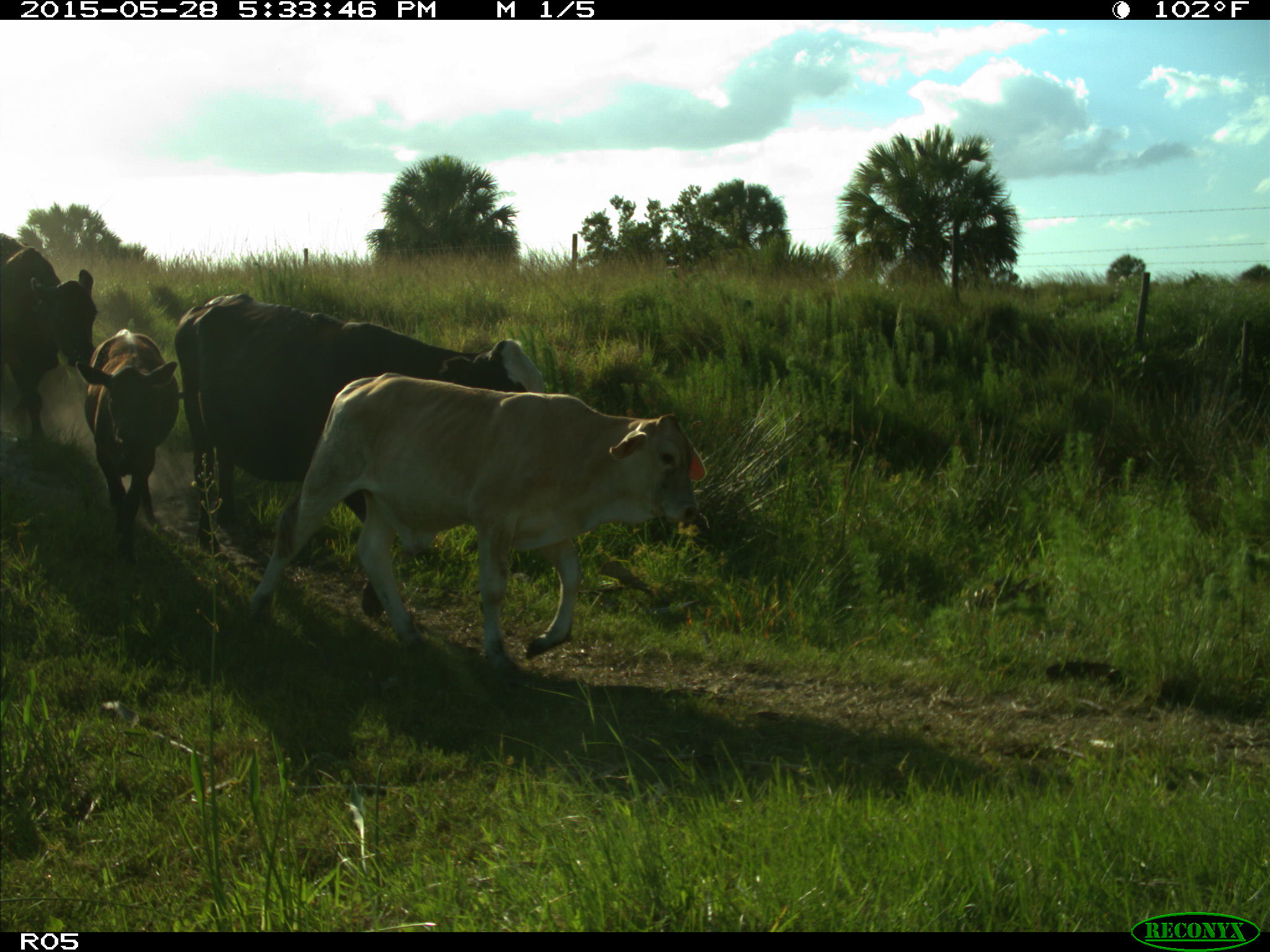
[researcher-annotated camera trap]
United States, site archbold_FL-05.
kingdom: Animalia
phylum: Chordata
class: Mammalia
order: Artiodactyla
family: Bovidae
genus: Bos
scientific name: Bos taurus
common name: domestic cow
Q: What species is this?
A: Bos taurus (domestic cow).